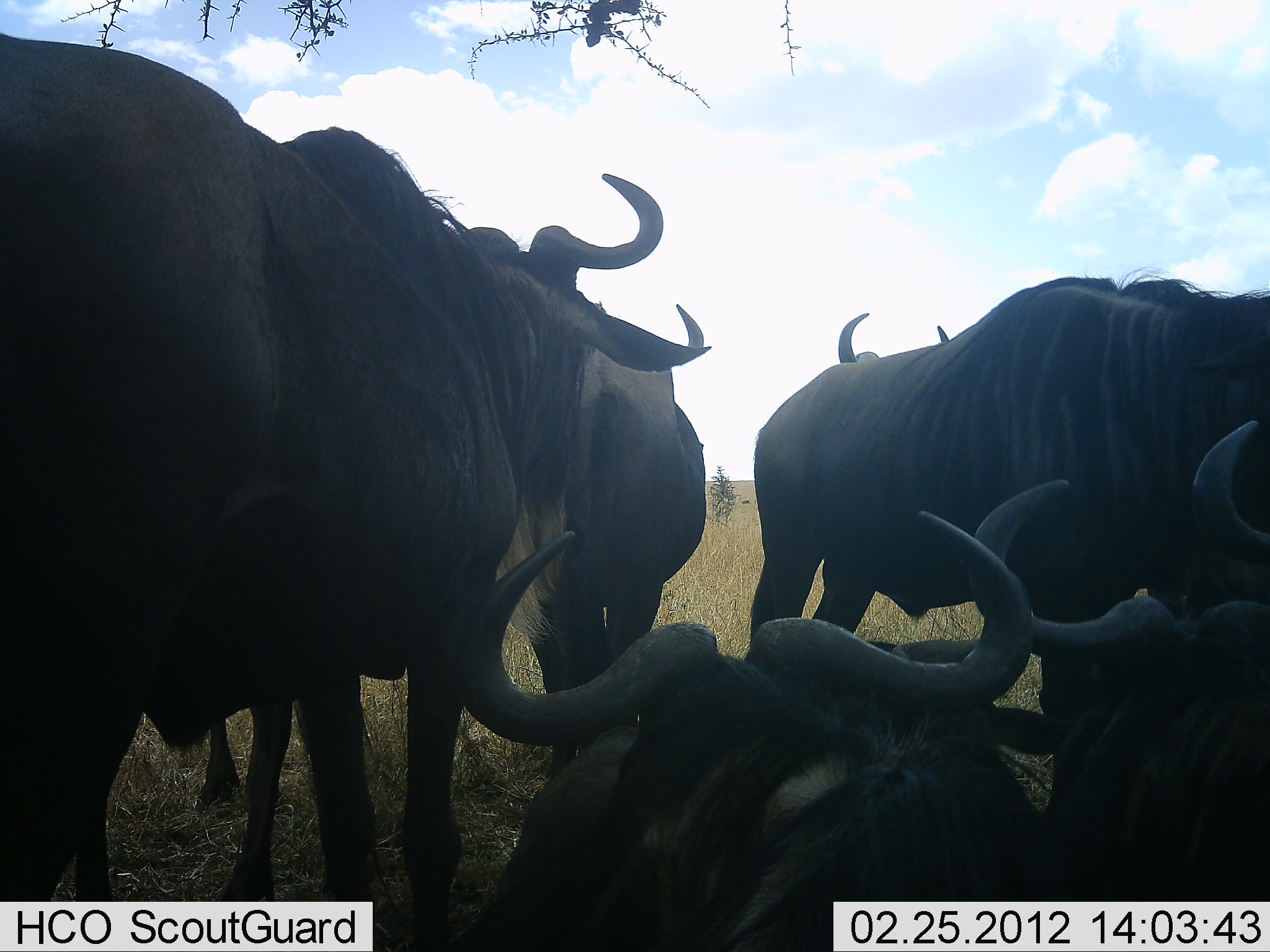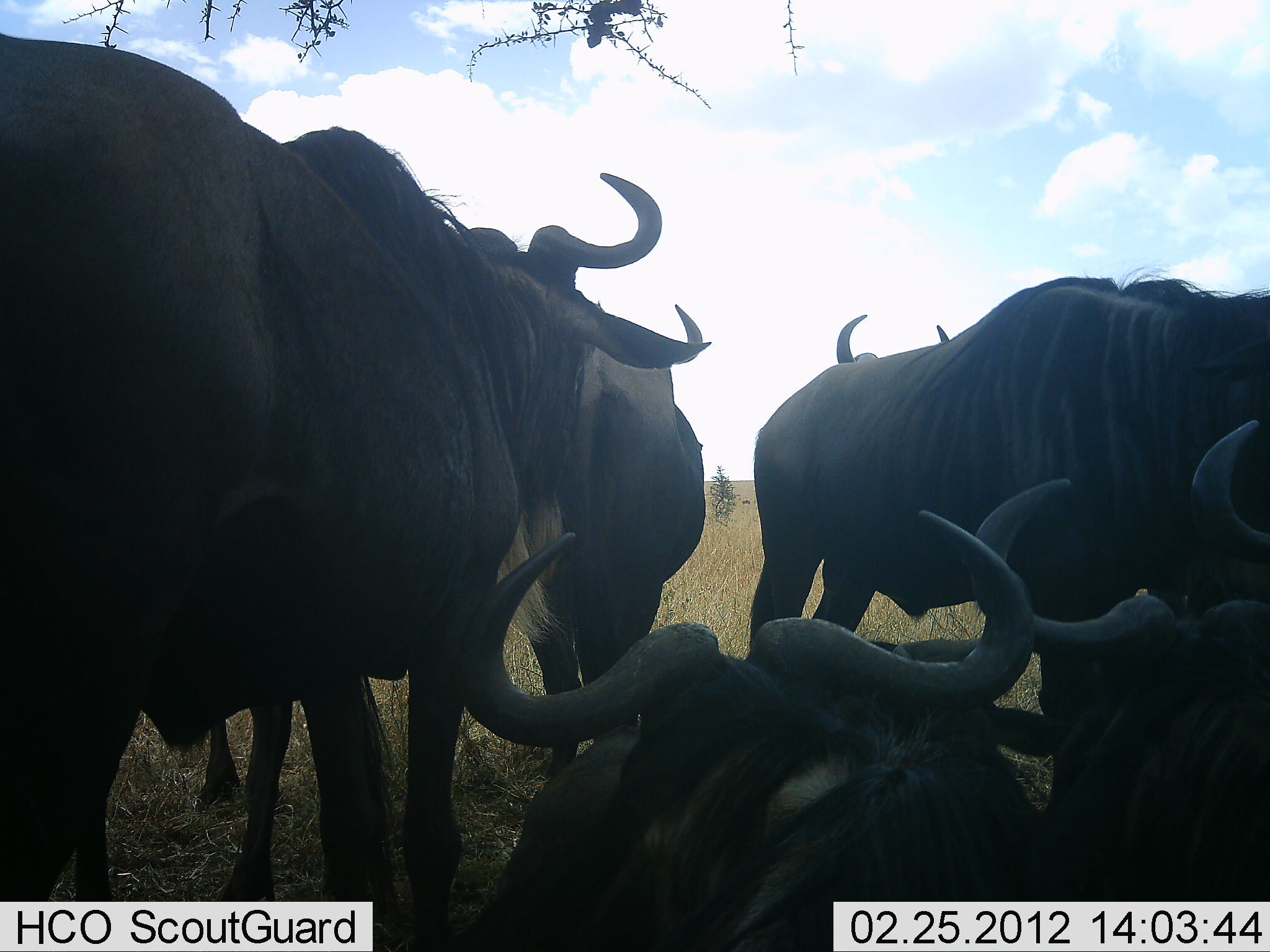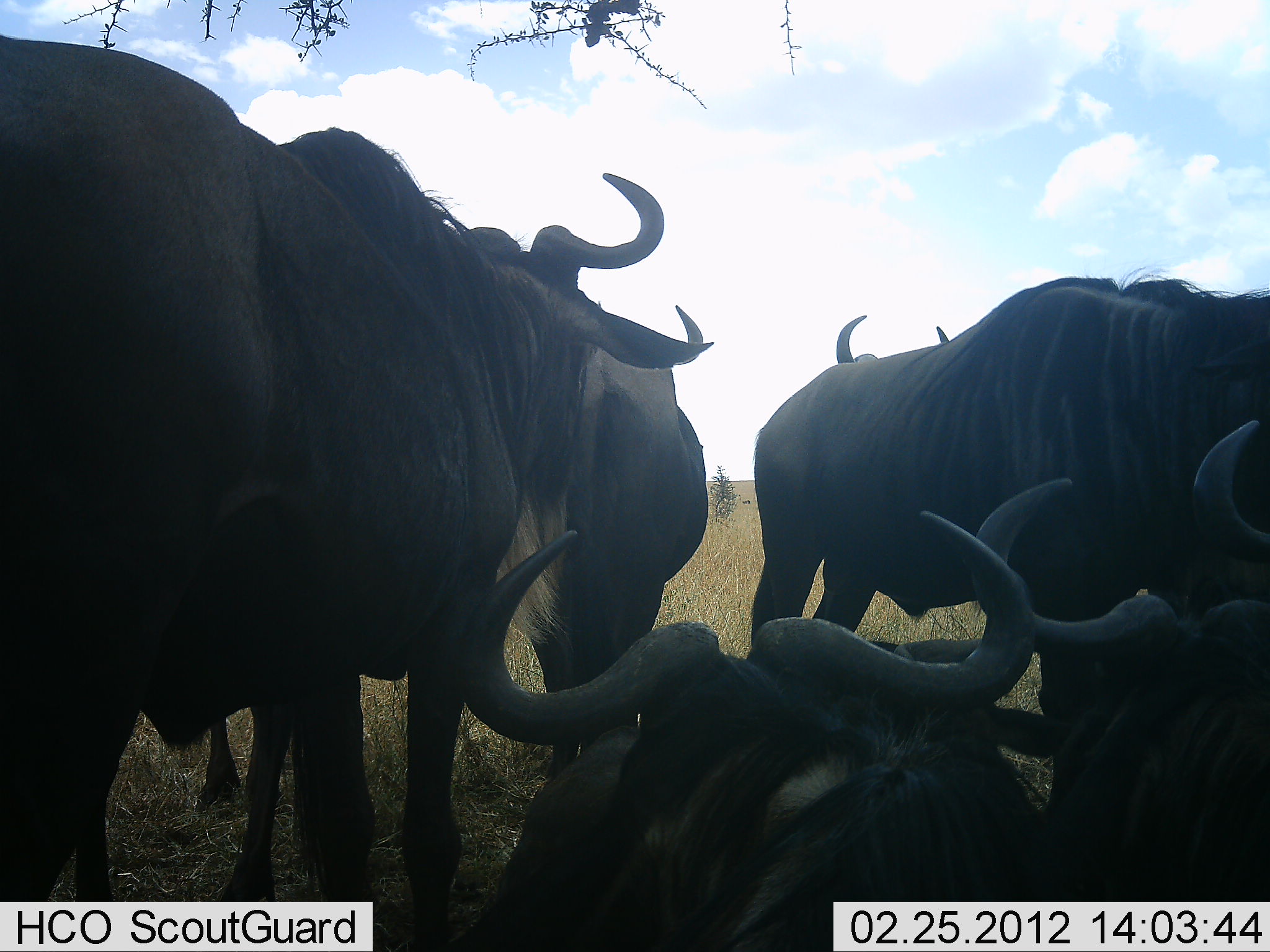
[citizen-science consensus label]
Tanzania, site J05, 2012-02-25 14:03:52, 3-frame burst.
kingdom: Animalia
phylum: Chordata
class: Mammalia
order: Artiodactyla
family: Bovidae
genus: Connochaetes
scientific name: Connochaetes taurinus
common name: blue wildebeest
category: wildebeest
Wildebeest (blue wildebeest) (Connochaetes taurinus), count 7. Behavior (volunteer vote fractions): standing 75%, resting 85%, moving 5%, interacting 15%. Young present (vote fraction): 0%. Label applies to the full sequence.